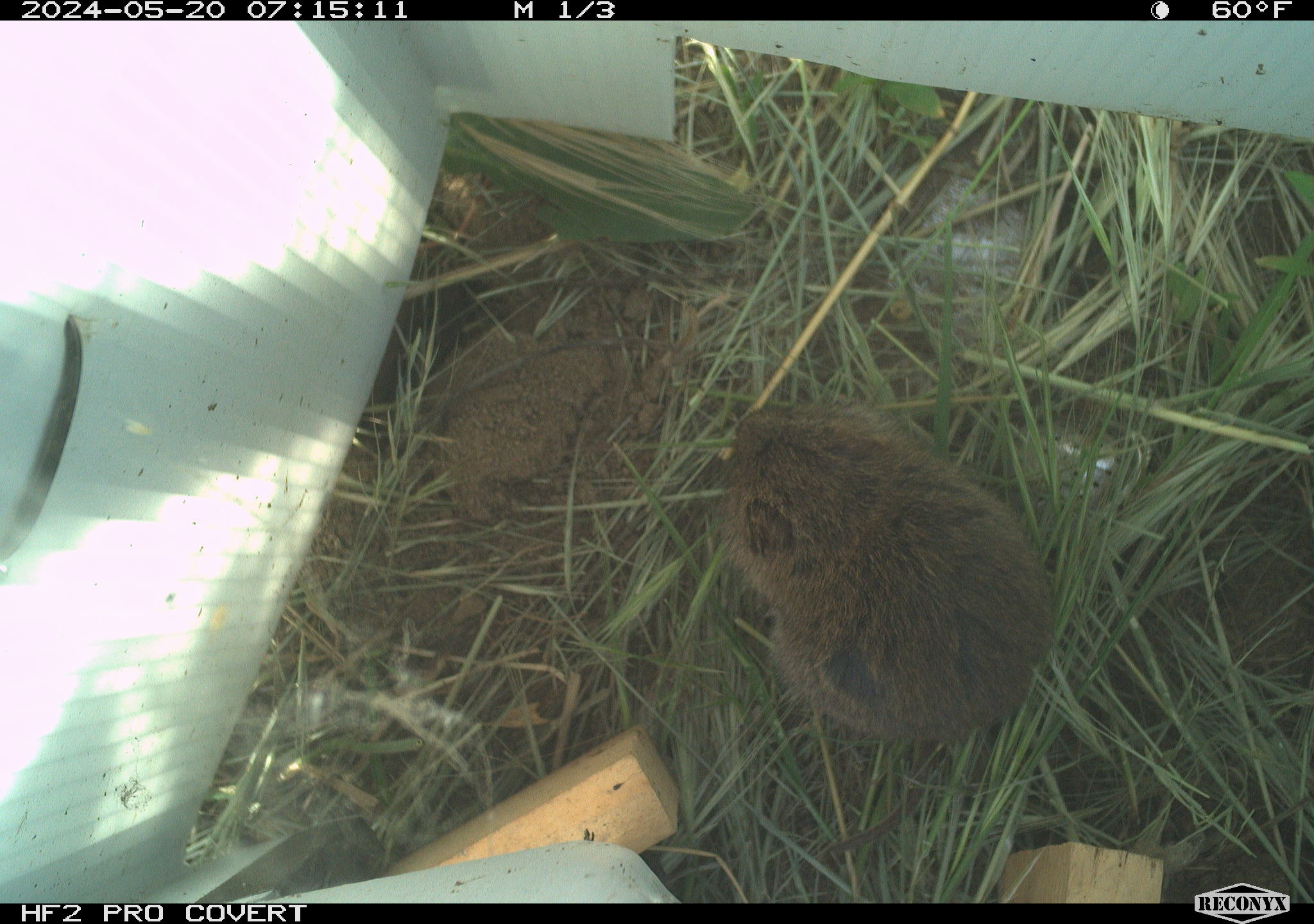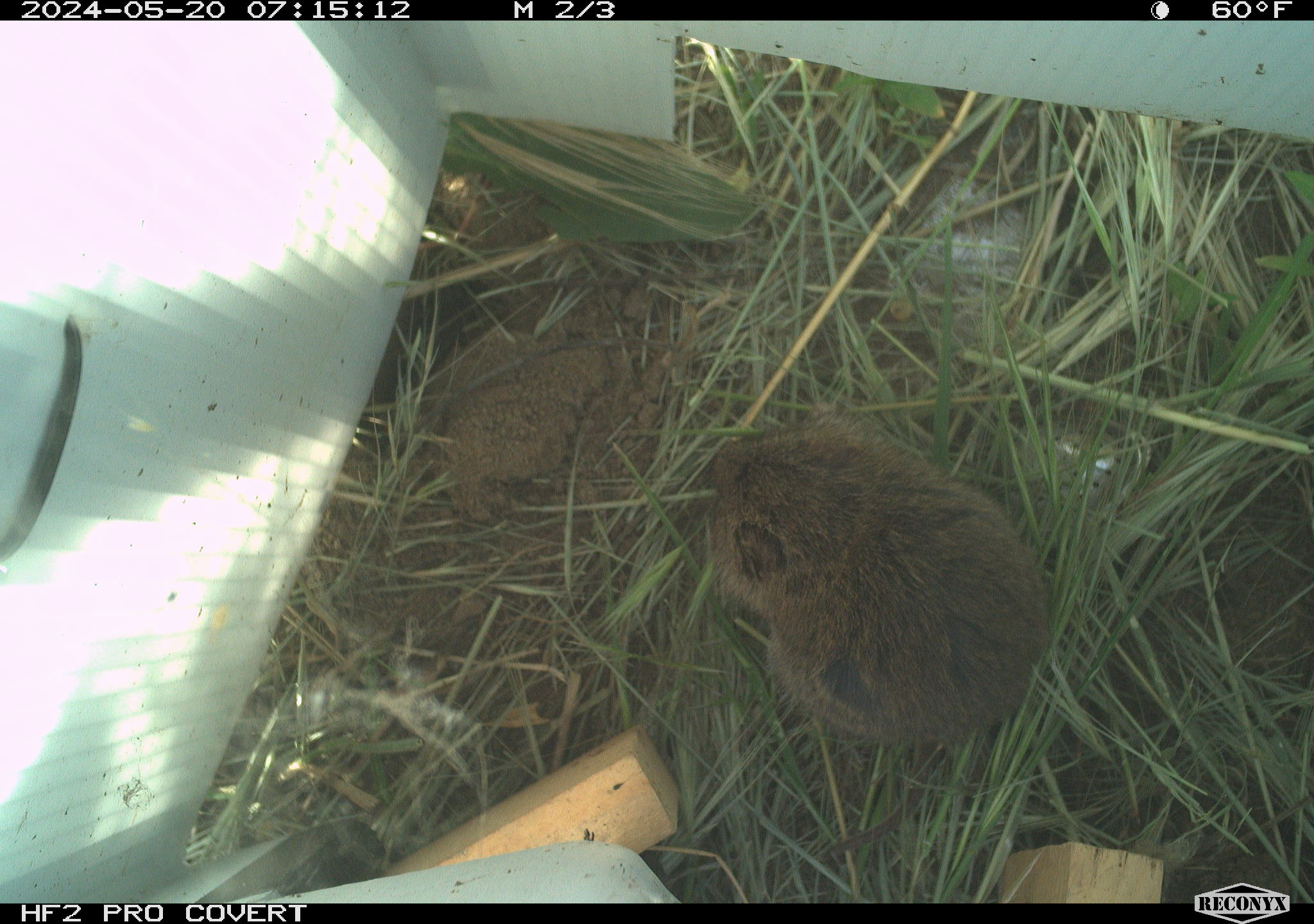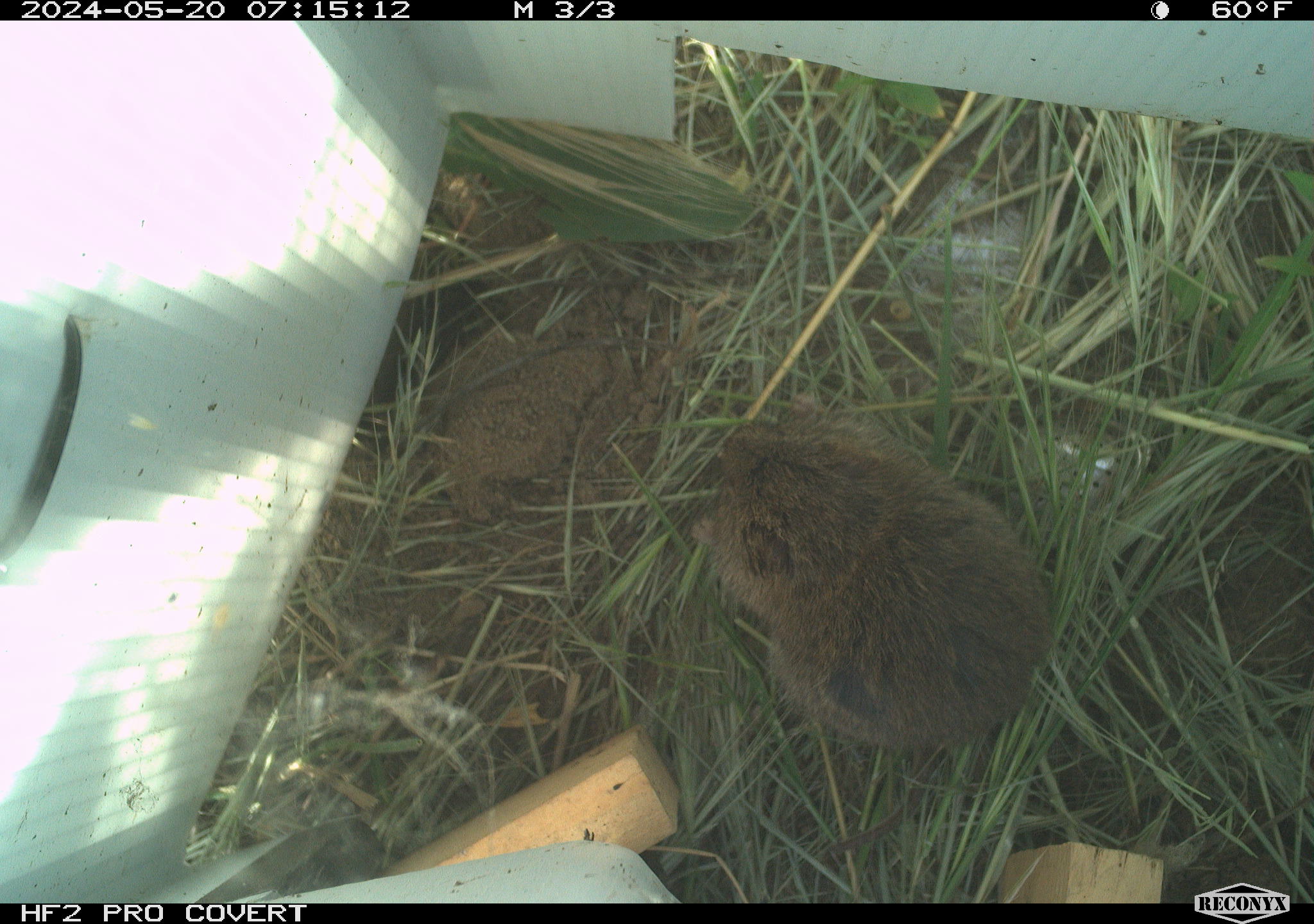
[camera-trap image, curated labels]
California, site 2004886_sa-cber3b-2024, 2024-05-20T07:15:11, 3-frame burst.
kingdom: Animalia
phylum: Chordata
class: Mammalia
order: Rodentia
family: Cricetidae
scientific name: Arvicolinae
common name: voles, lemmings, and muskrats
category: arvicolinae subfamily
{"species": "arvicolinae subfamily (voles, lemmings, and muskrats) (Arvicolinae)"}